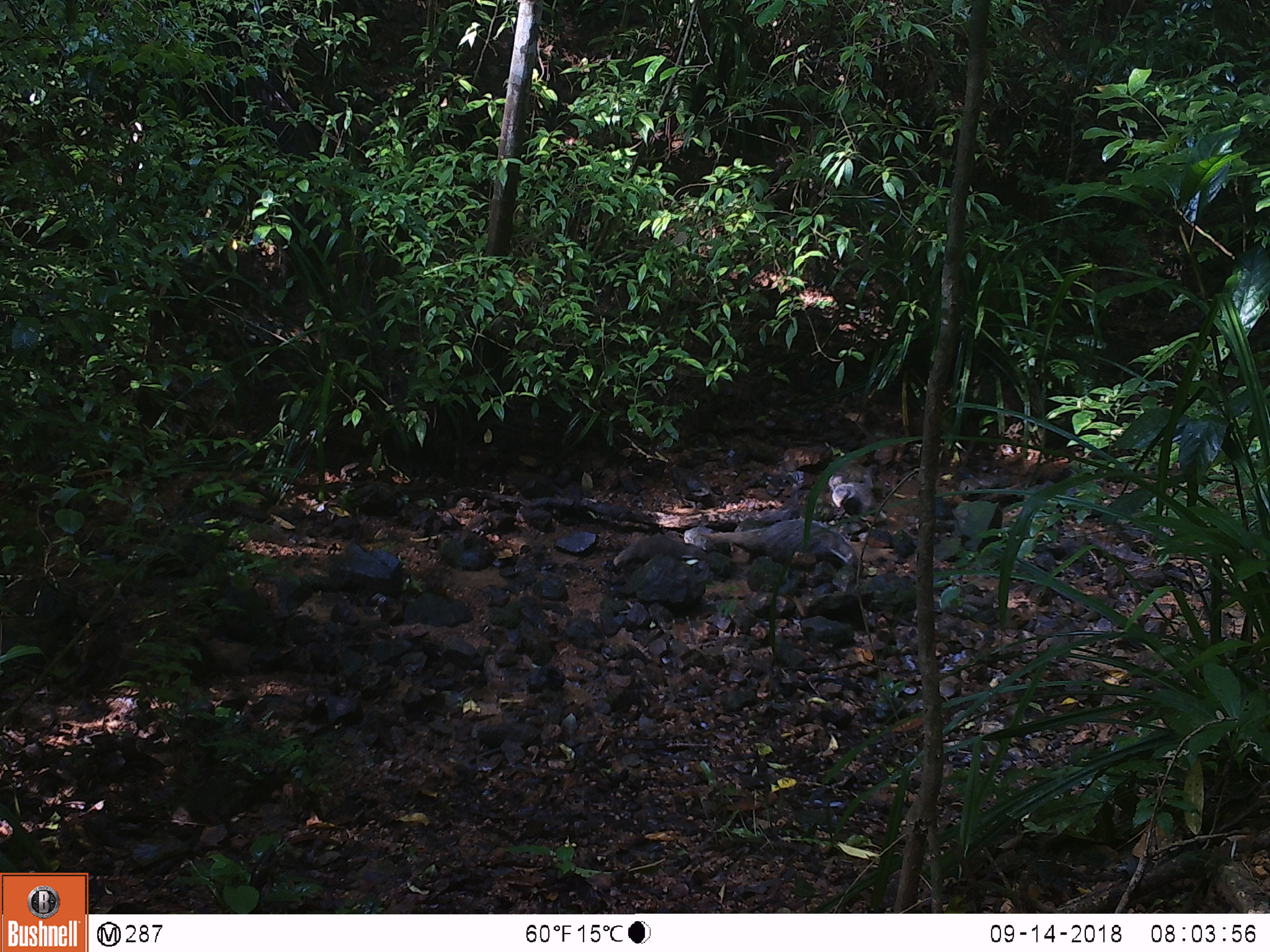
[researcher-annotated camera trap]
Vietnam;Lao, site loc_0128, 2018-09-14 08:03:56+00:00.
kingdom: Animalia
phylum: Chordata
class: Mammalia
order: Carnivora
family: Herpestidae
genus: Urva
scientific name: Urva urva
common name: crab-eating mongoose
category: crab eating mongoose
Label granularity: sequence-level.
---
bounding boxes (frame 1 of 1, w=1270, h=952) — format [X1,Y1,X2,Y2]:
crab eating mongoose: [699,517,858,566]; [613,534,707,564]